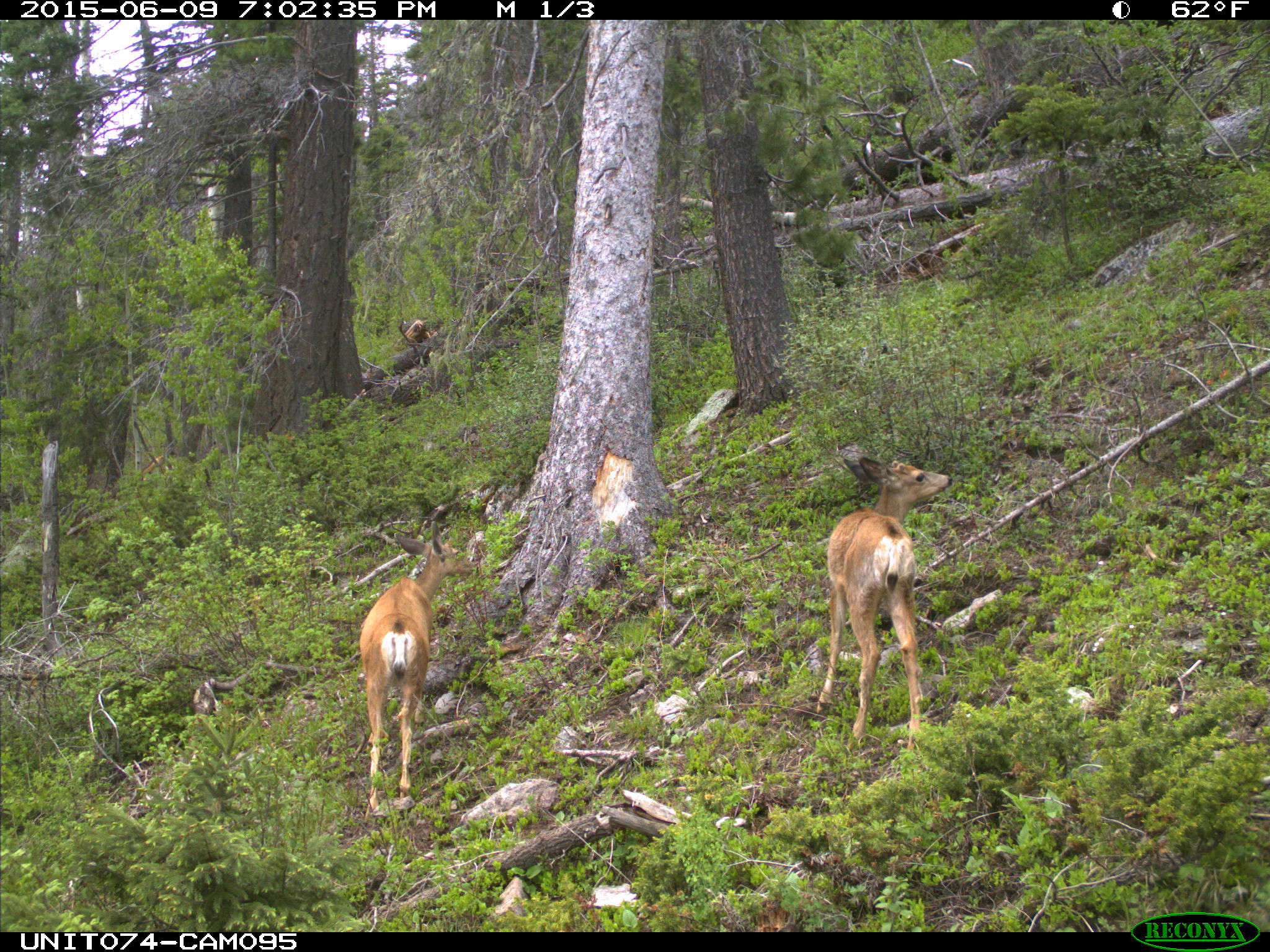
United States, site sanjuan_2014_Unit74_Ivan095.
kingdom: Animalia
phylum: Chordata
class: Mammalia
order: Artiodactyla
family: Cervidae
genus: Odocoileus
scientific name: Odocoileus hemionus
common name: mule deer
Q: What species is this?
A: Odocoileus hemionus (mule deer).